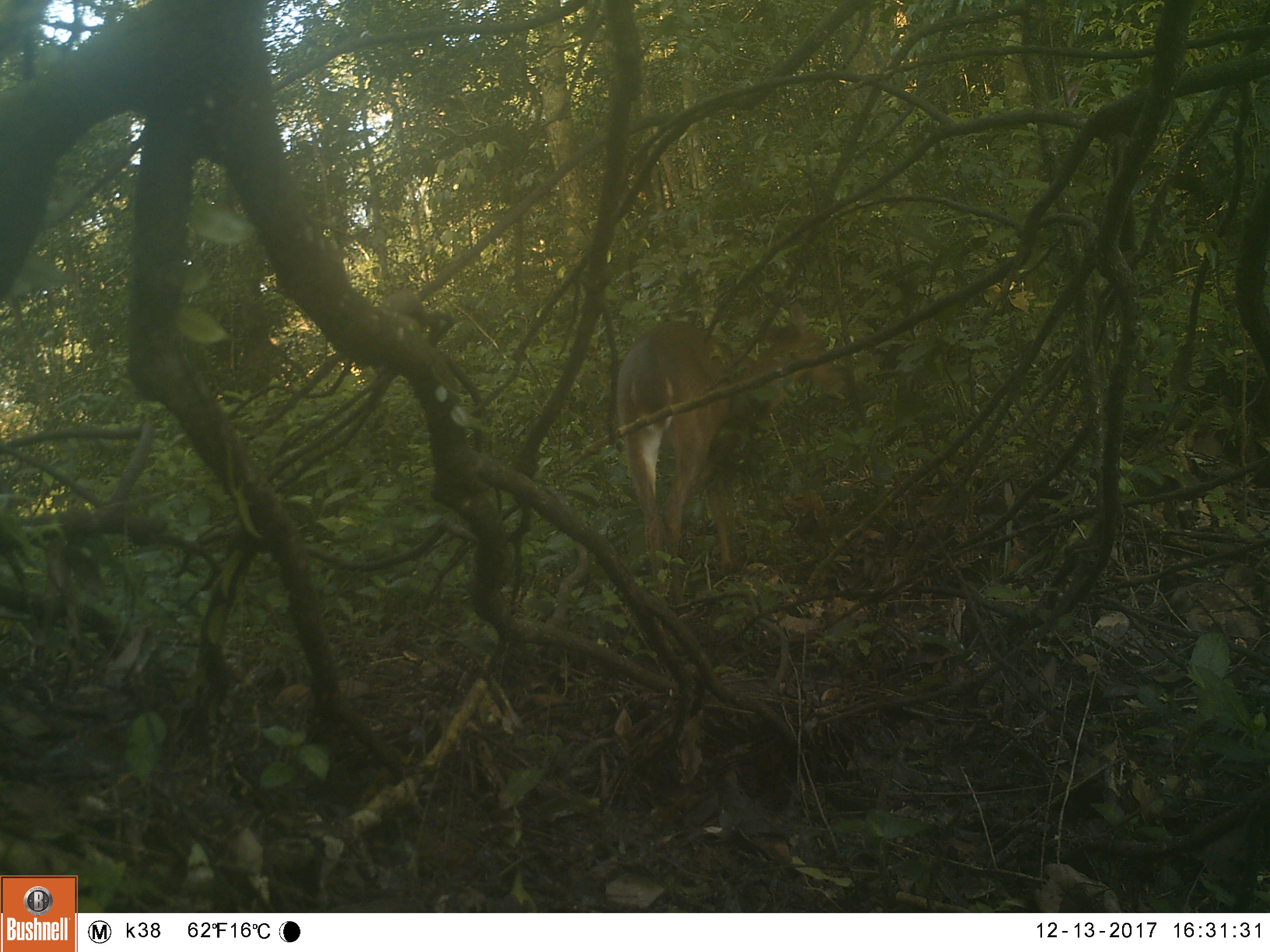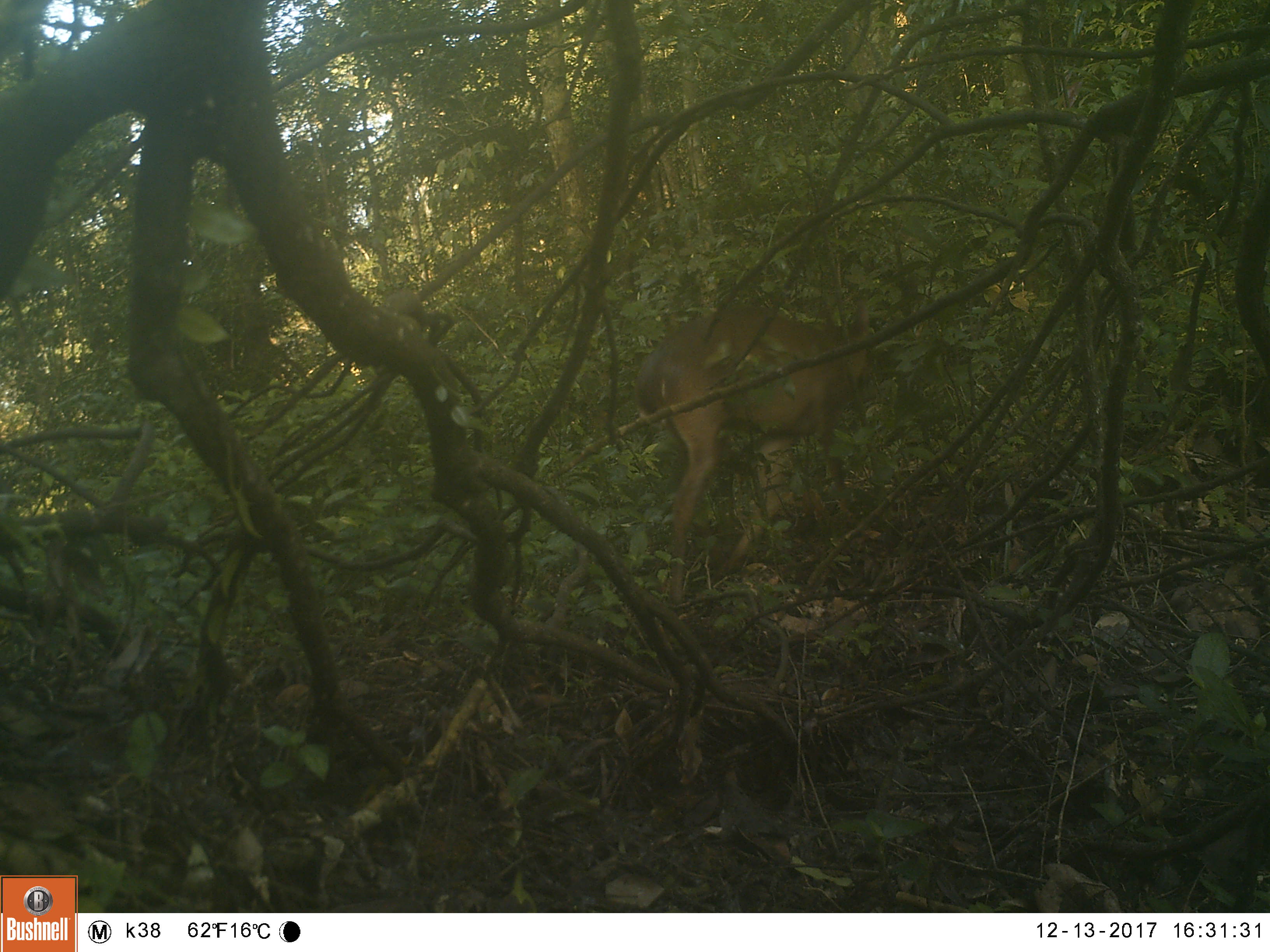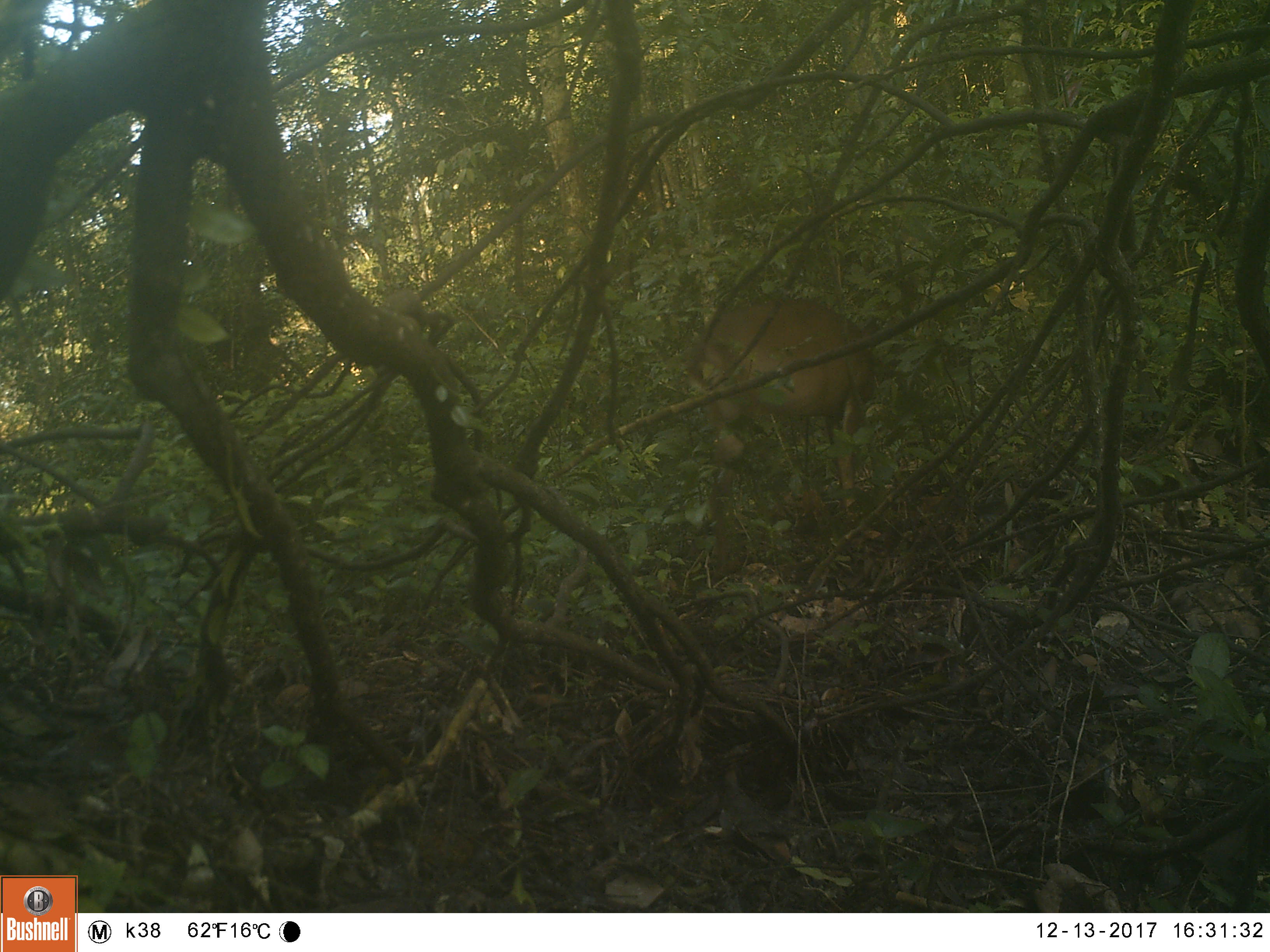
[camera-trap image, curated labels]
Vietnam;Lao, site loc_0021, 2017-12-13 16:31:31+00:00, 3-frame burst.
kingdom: Animalia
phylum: Chordata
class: Mammalia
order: Artiodactyla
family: Cervidae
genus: Muntiacus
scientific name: Muntiacus vuquangensis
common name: large-antlered muntjac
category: large antlered muntjac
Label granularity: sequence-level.